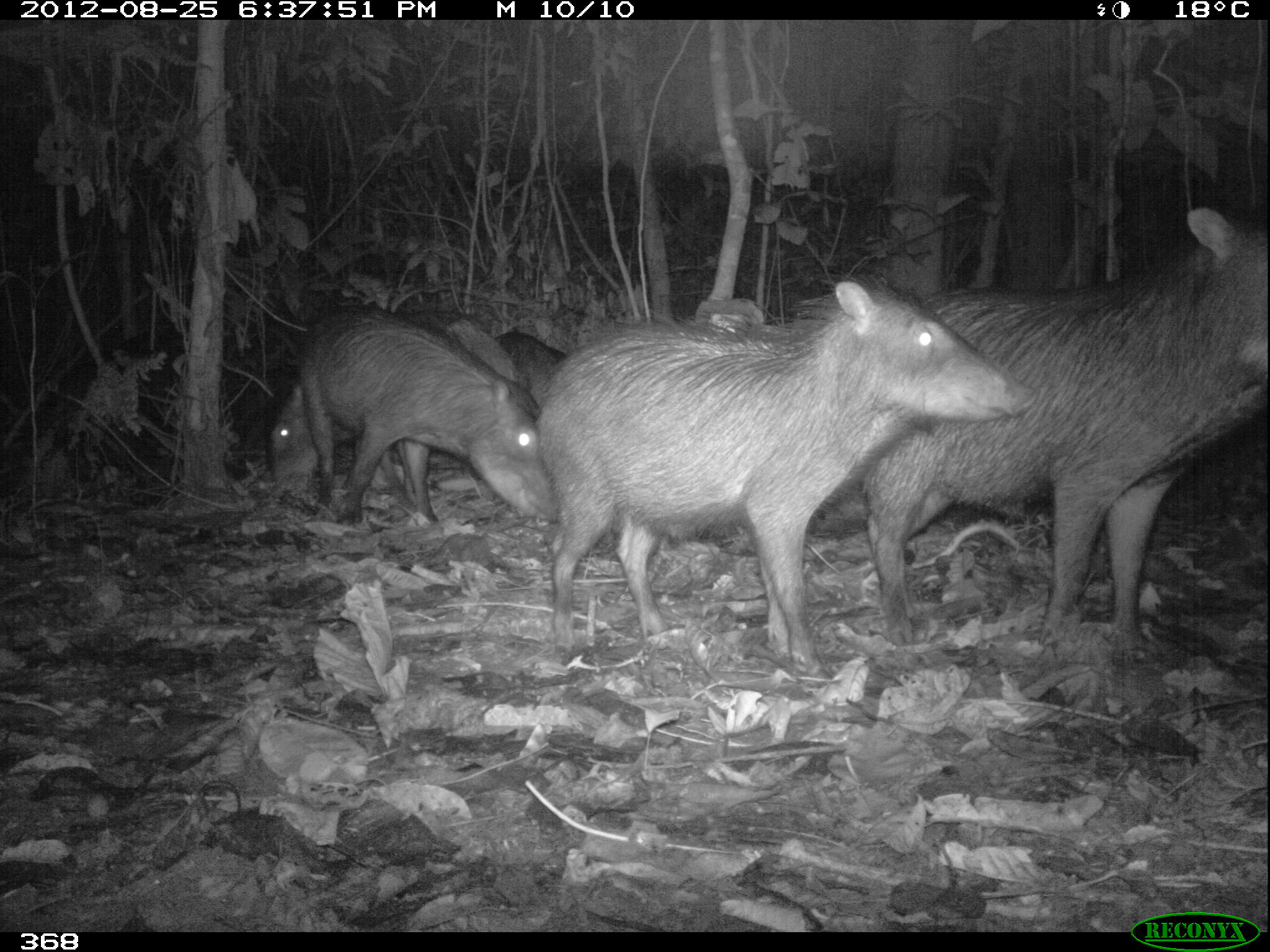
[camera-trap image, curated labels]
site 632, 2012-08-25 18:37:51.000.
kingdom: Animalia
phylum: Chordata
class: Mammalia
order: Artiodactyla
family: Tayassuidae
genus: Tayassu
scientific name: Tayassu pecari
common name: white-lipped peccary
Tayassu pecari (white-lipped peccary).